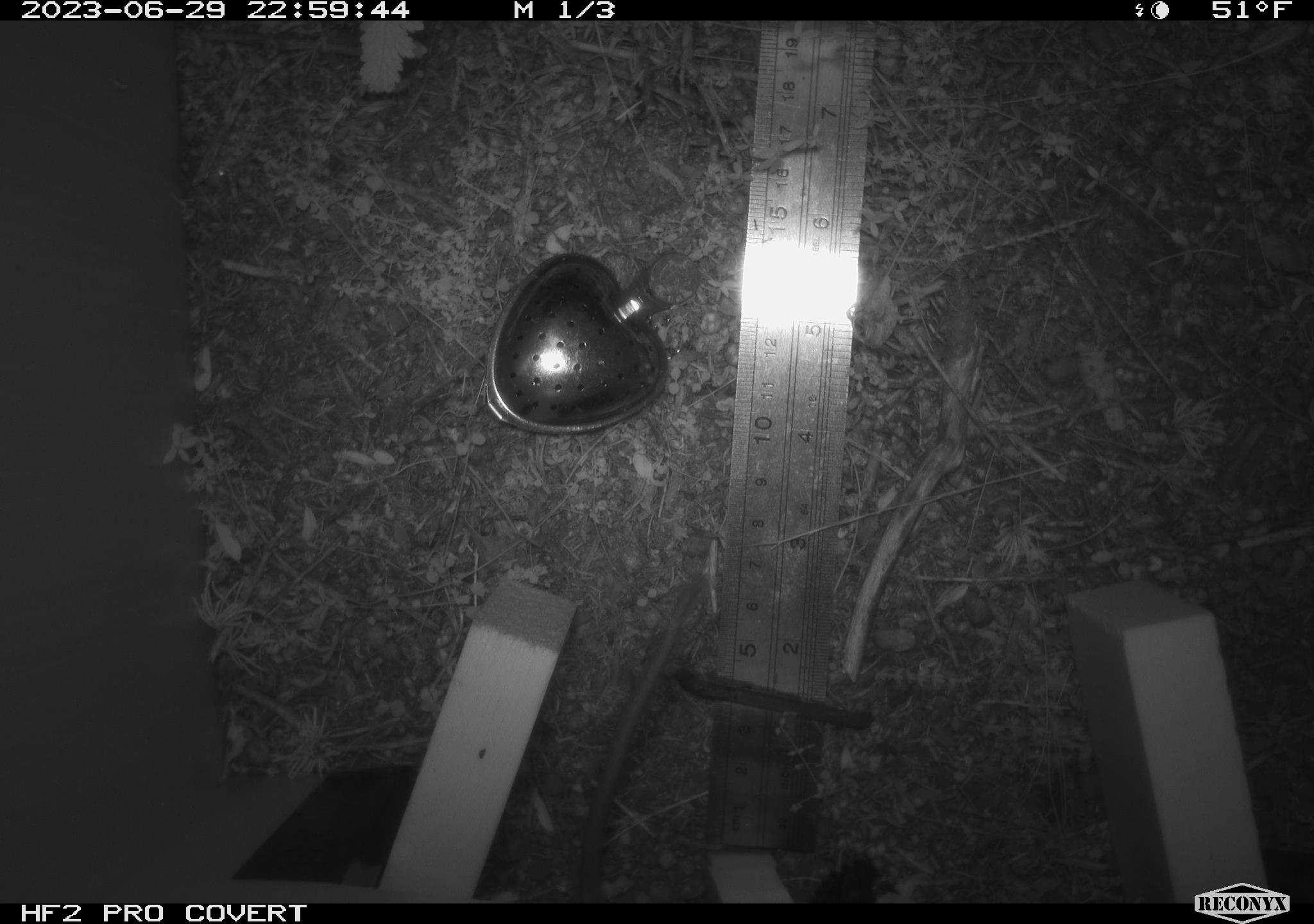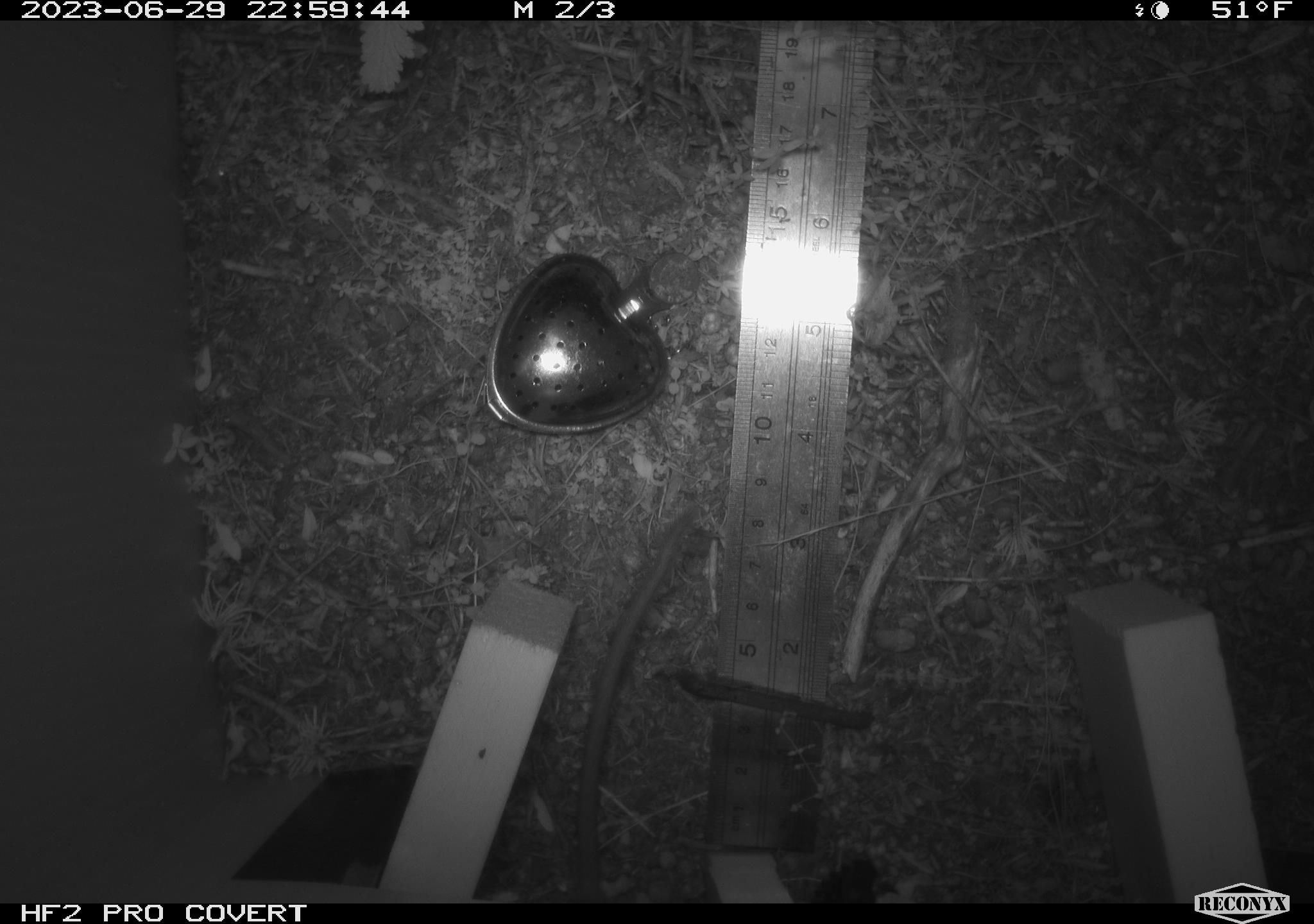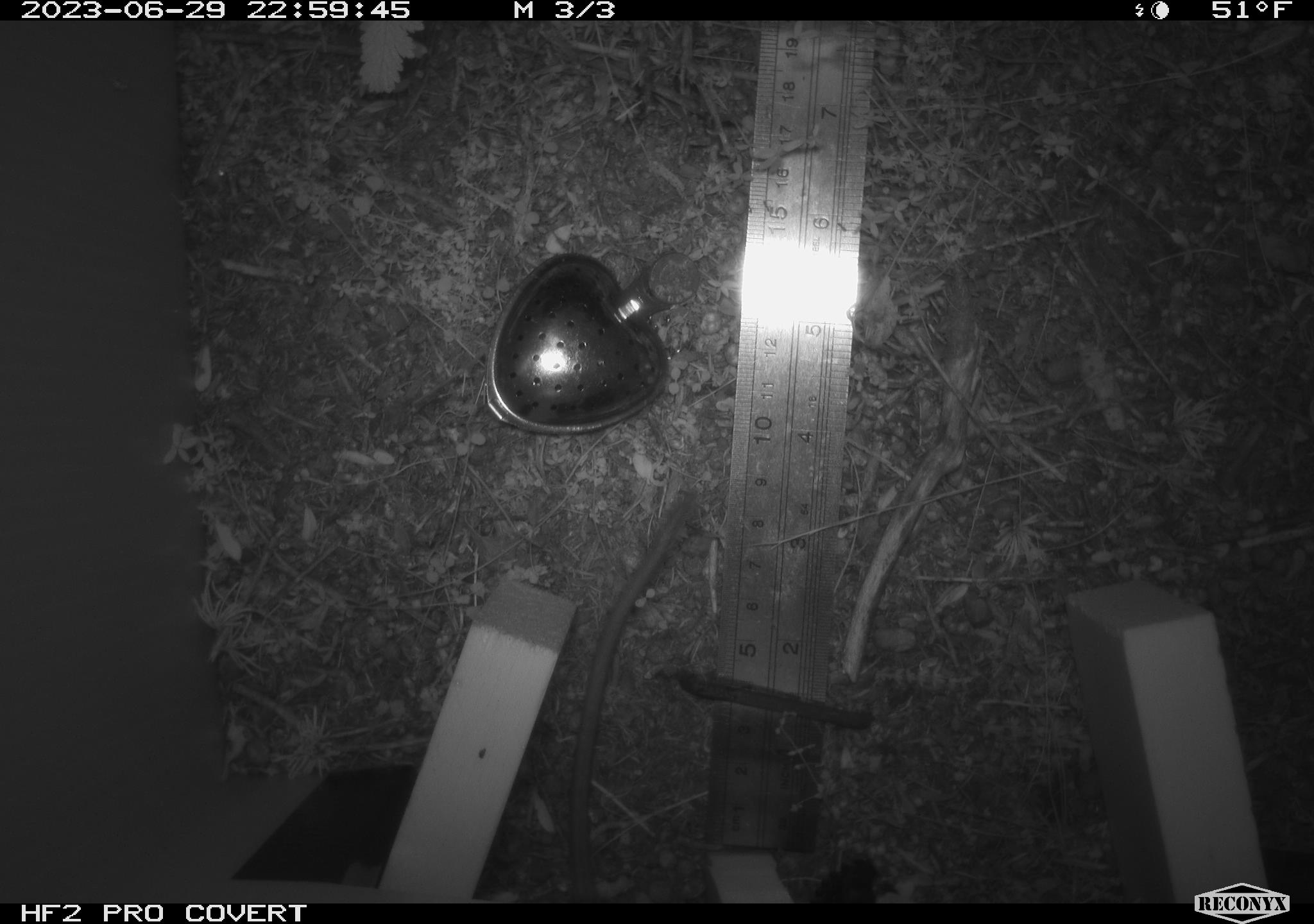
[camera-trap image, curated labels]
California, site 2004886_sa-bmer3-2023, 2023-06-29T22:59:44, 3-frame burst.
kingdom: Animalia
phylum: Chordata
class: Mammalia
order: Rodentia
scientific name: Rodentia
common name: mouse species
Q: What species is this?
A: Mouse species (Rodentia).